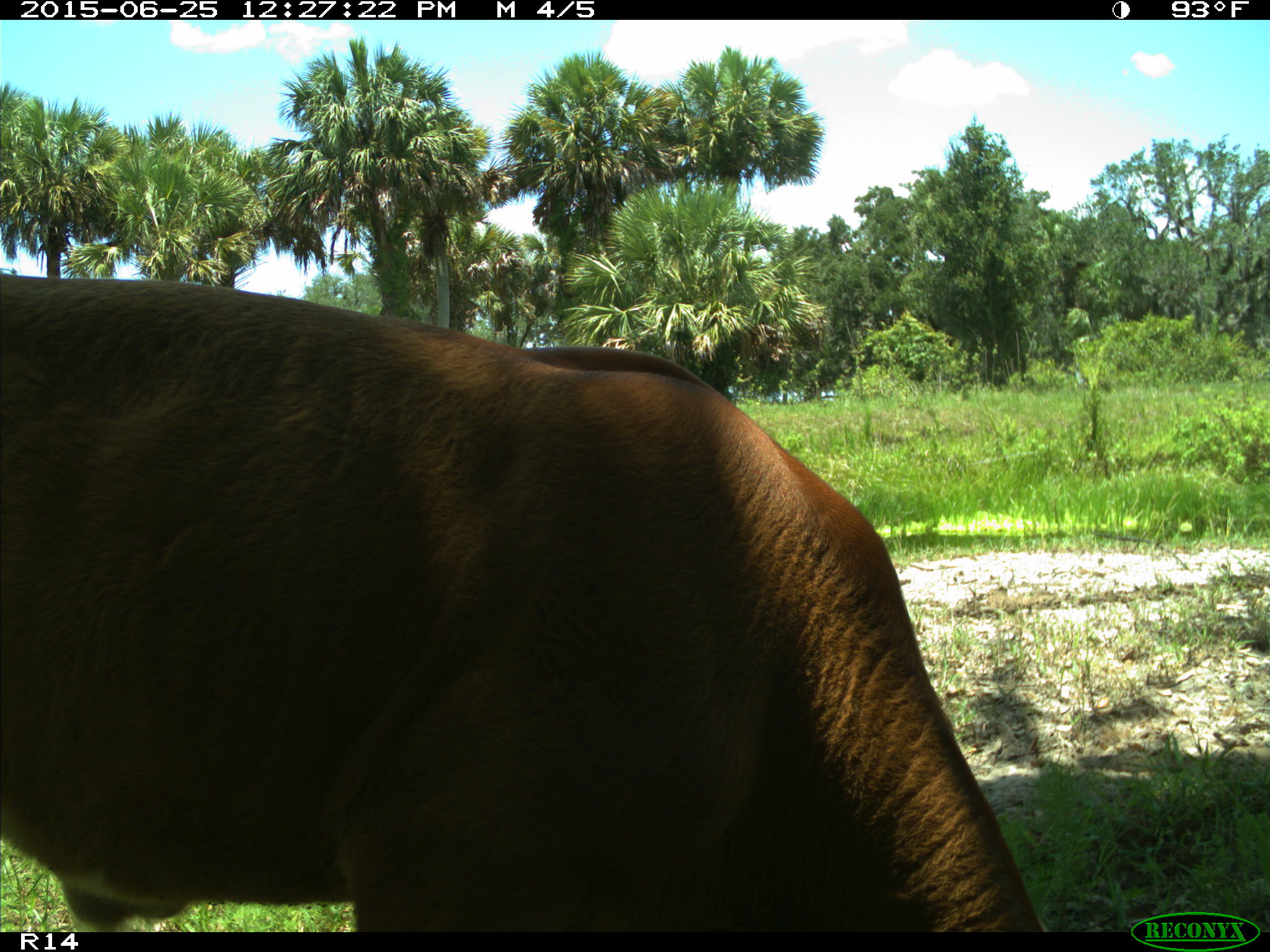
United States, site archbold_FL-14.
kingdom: Animalia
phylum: Chordata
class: Mammalia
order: Artiodactyla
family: Bovidae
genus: Bos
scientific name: Bos taurus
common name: domestic cow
Bos taurus (domestic cow).